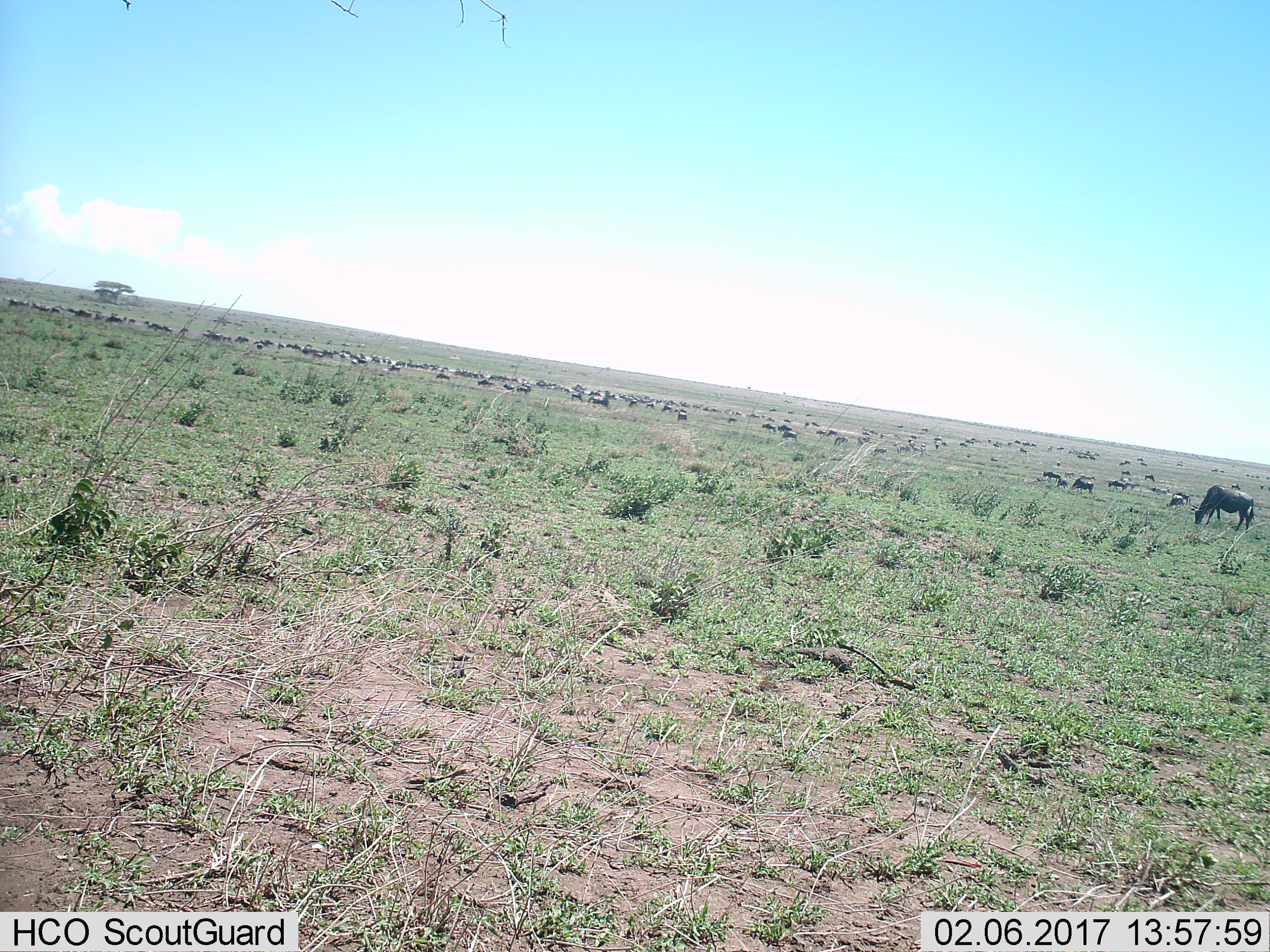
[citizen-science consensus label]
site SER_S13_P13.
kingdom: Animalia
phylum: Chordata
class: Mammalia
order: Artiodactyla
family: Bovidae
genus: Connochaetes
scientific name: Connochaetes taurinus taurinus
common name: blue wildebeest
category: wildebeestblue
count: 51+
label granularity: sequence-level